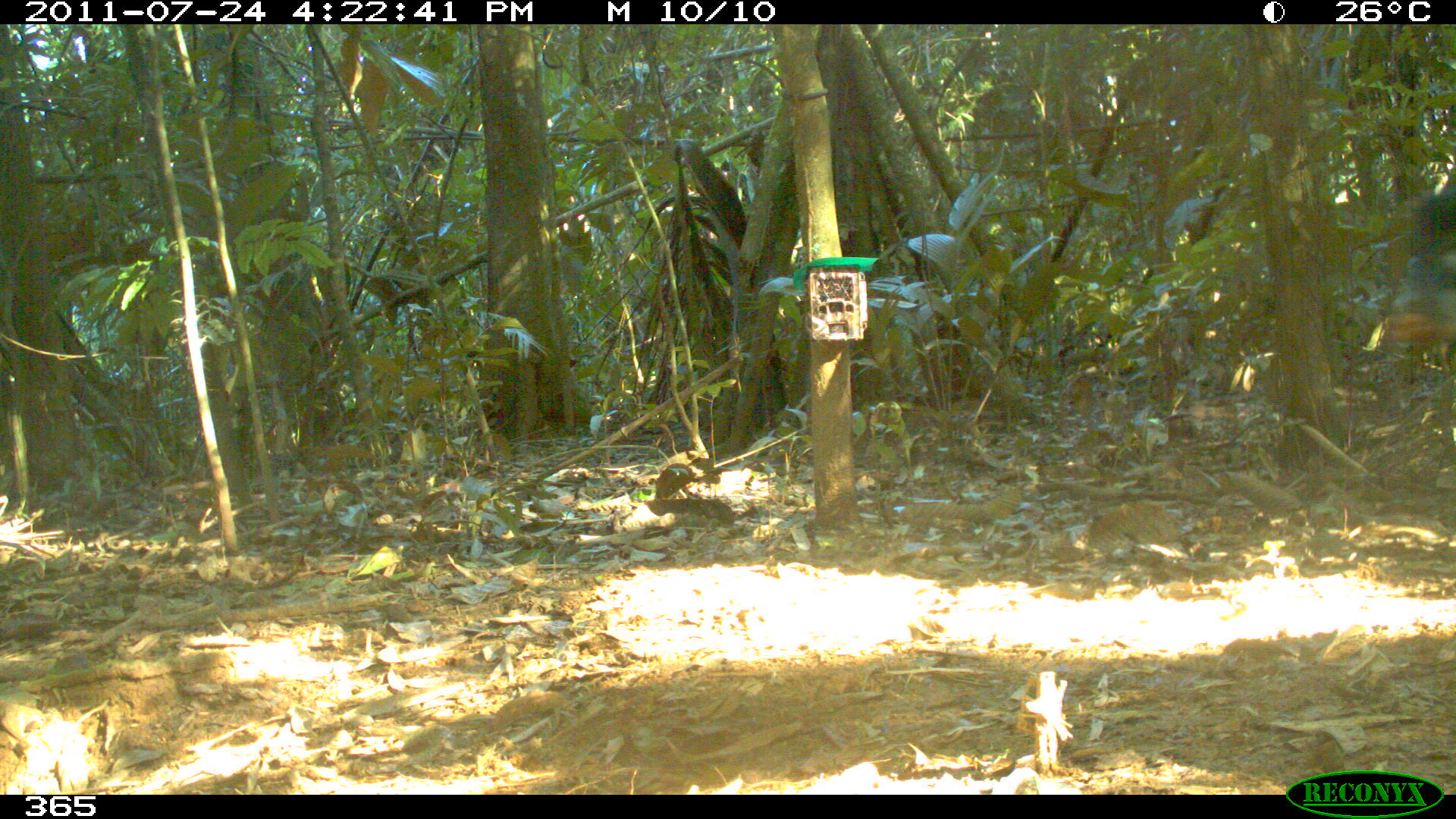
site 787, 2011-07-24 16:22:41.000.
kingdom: Animalia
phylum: Chordata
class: Mammalia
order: Artiodactyla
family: Tayassuidae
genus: Tayassu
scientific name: Tayassu pecari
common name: white-lipped peccary